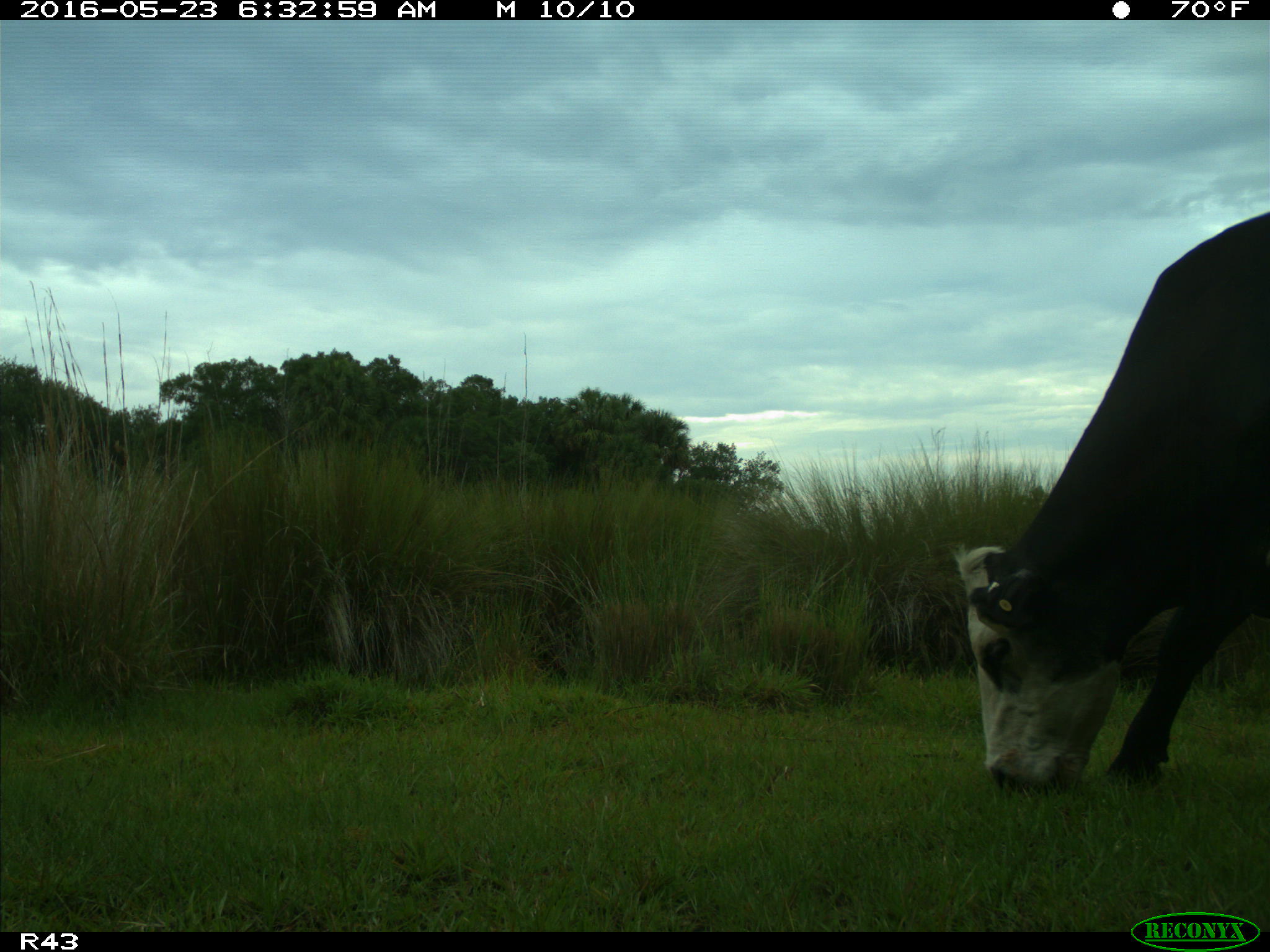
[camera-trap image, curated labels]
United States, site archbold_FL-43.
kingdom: Animalia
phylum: Chordata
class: Mammalia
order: Artiodactyla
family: Bovidae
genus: Bos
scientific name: Bos taurus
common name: domestic cow